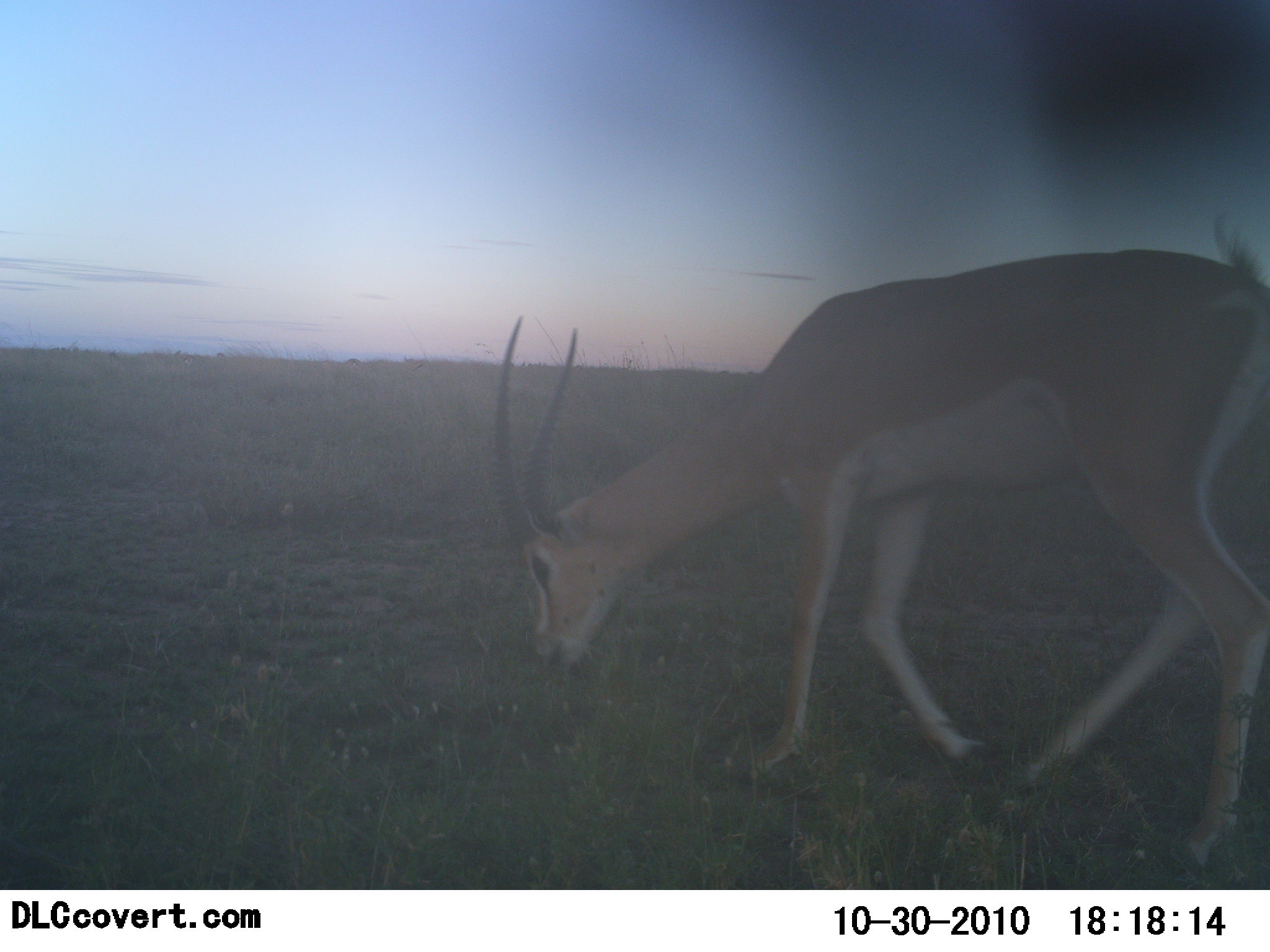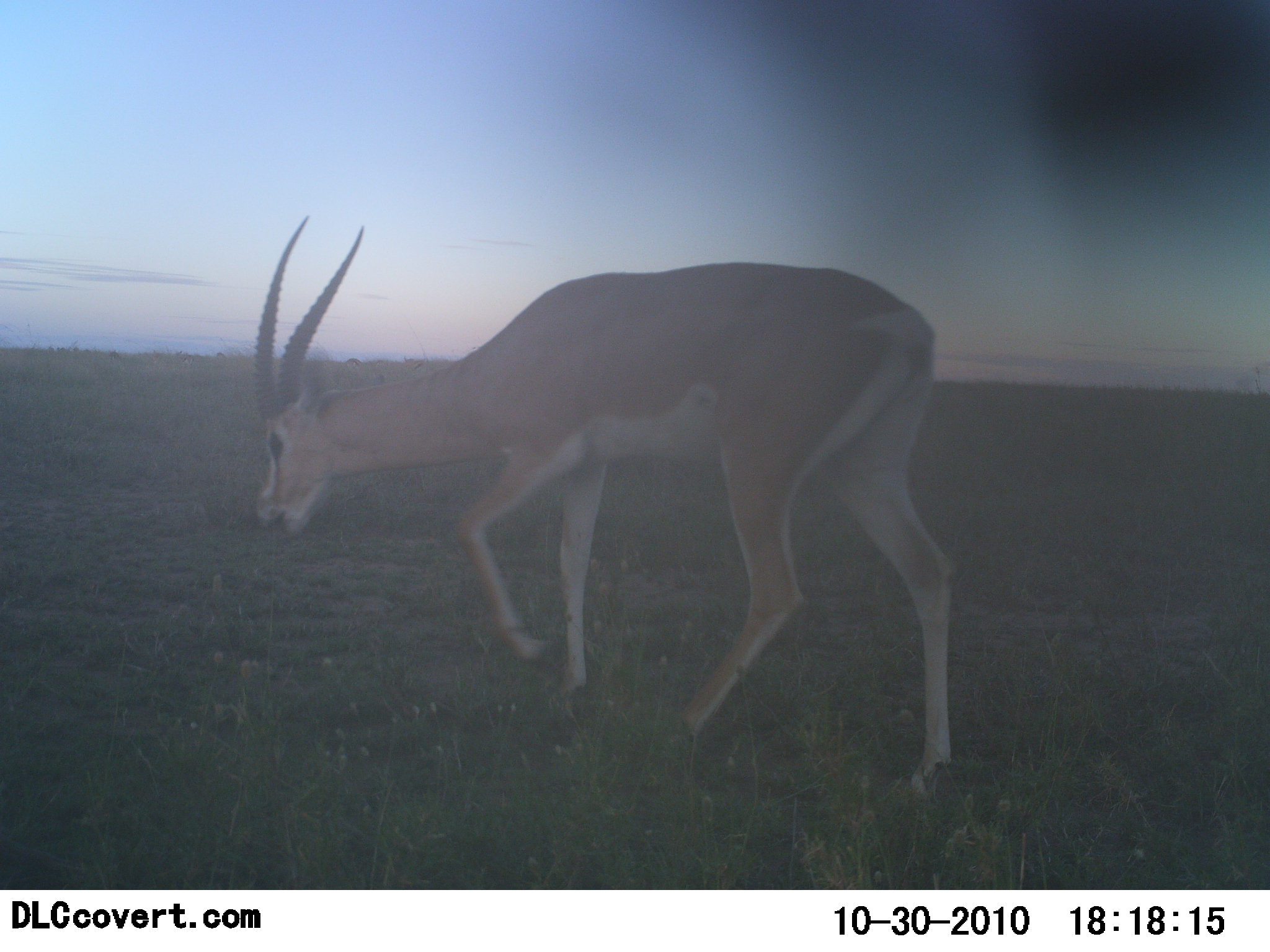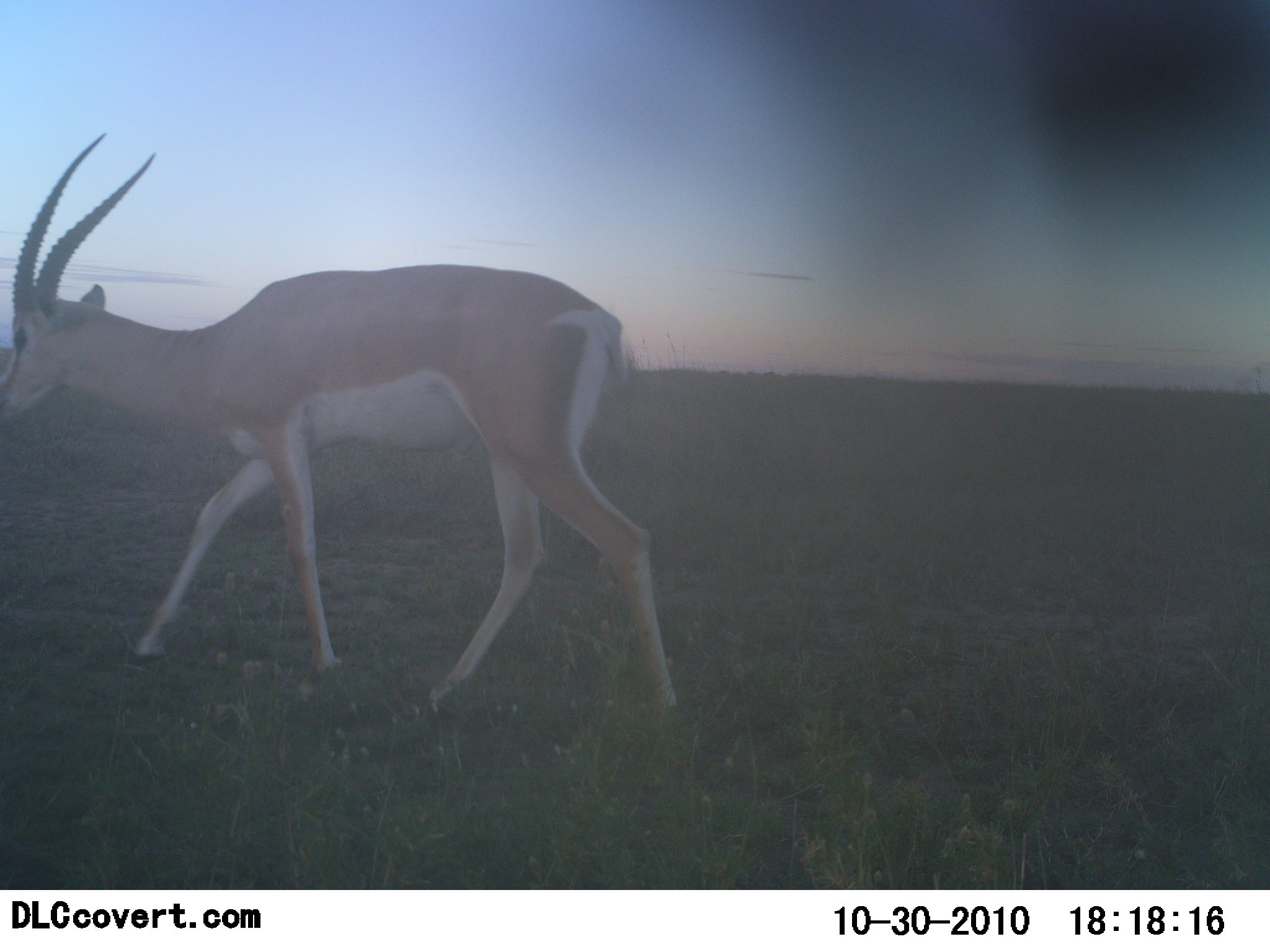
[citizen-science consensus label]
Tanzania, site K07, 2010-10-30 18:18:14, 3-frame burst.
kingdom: Animalia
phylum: Chordata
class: Mammalia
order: Artiodactyla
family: Bovidae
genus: Nanger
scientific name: Nanger granti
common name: grant's gazelle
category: gazellegrants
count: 1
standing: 0%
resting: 0%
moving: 88%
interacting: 0%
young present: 0%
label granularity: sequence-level